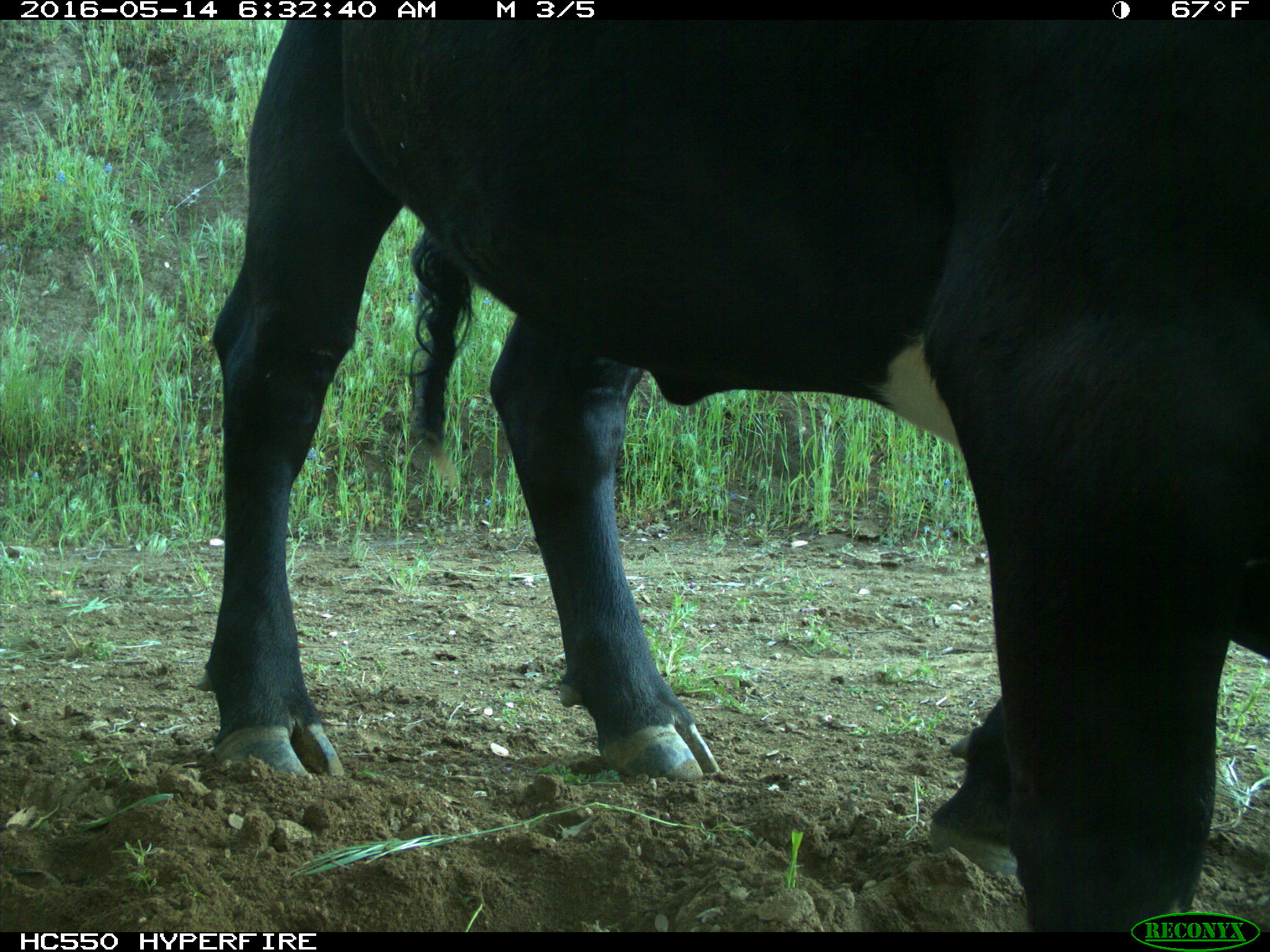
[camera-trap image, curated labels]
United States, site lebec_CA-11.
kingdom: Animalia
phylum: Chordata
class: Mammalia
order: Artiodactyla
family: Bovidae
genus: Bos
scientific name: Bos taurus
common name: domestic cow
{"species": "Bos taurus (domestic cow)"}